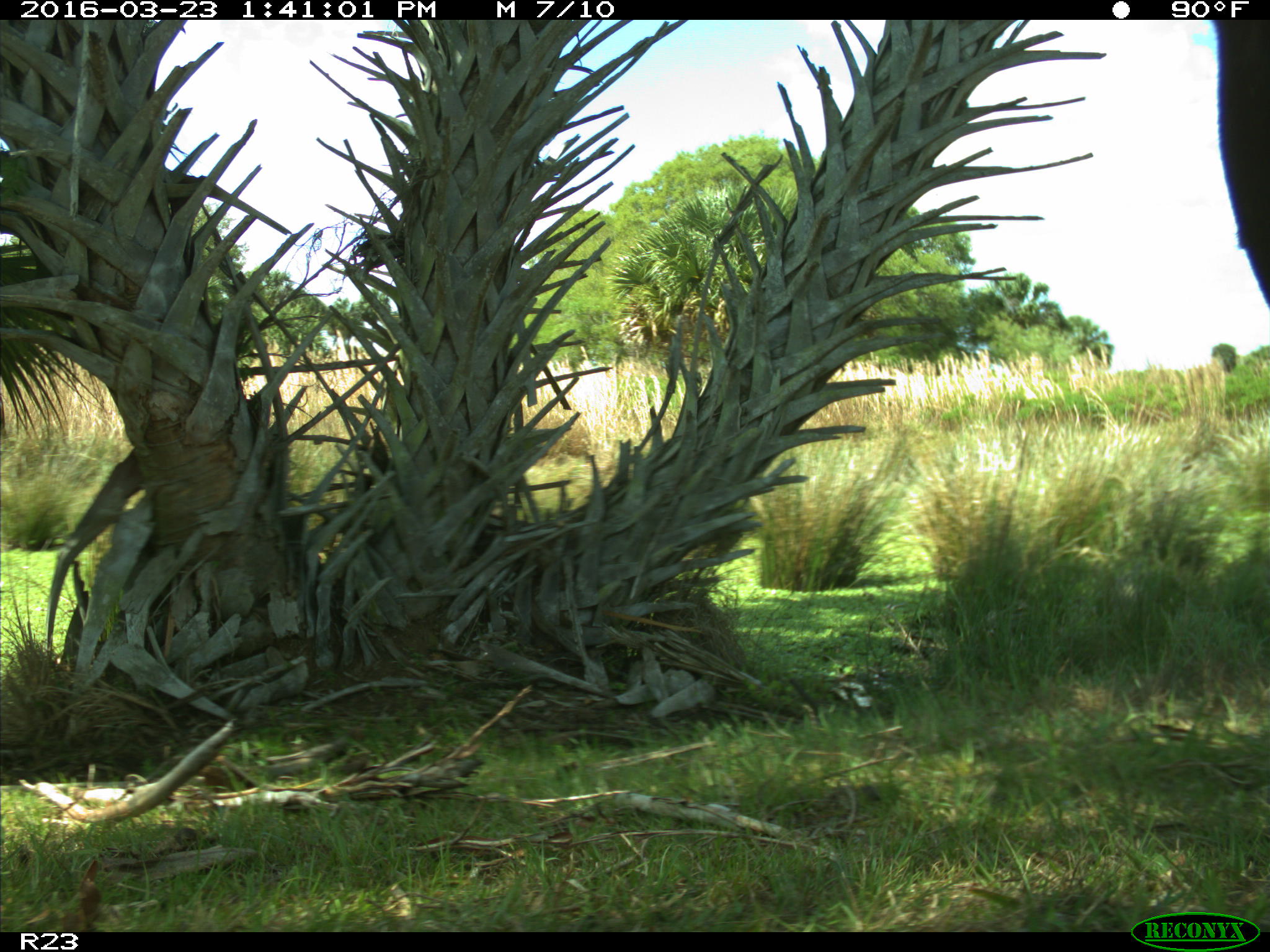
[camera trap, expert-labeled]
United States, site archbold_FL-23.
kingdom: Animalia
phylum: Chordata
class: Mammalia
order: Artiodactyla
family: Bovidae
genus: Bos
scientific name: Bos taurus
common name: domestic cow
Bos taurus (domestic cow).